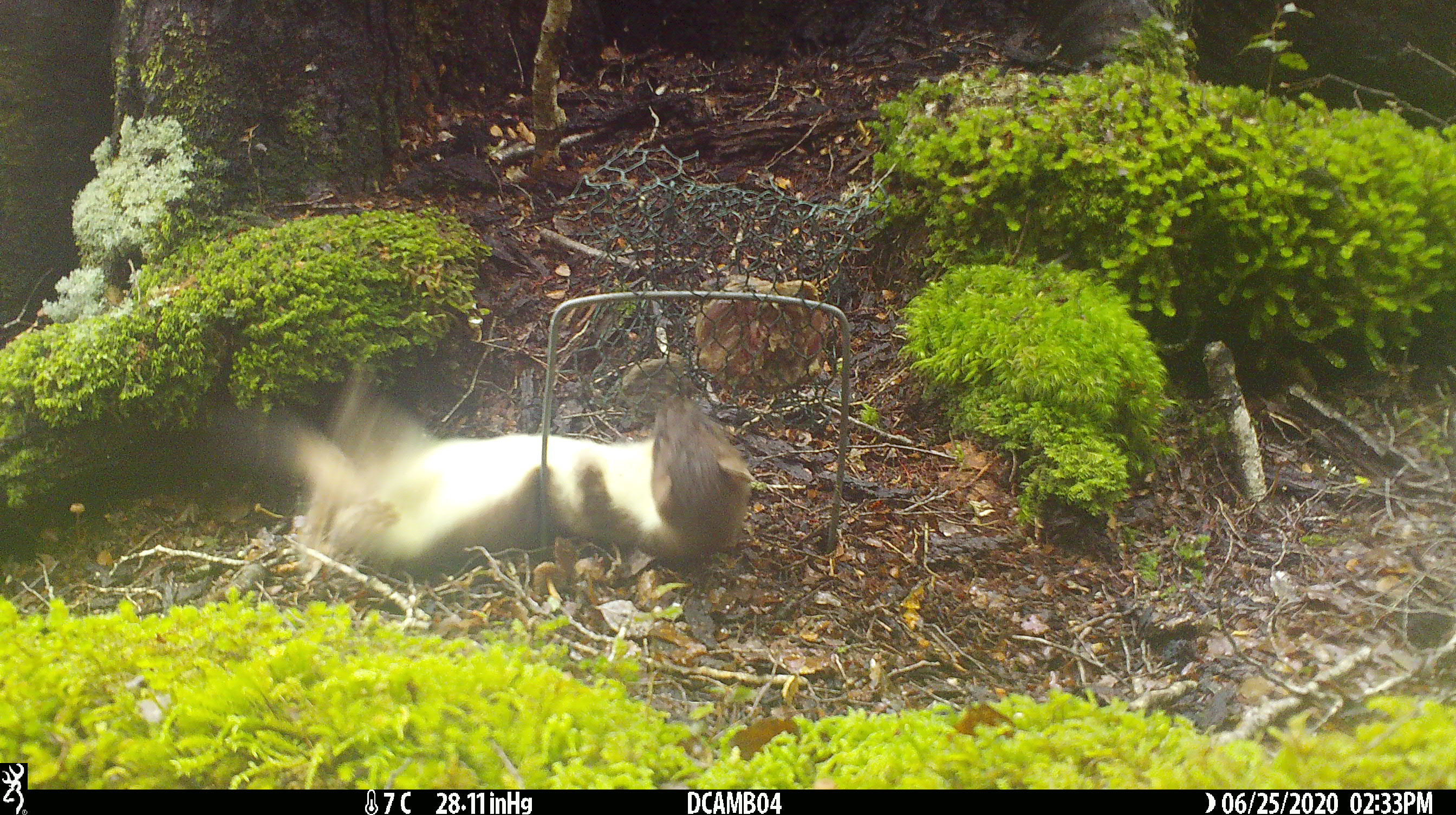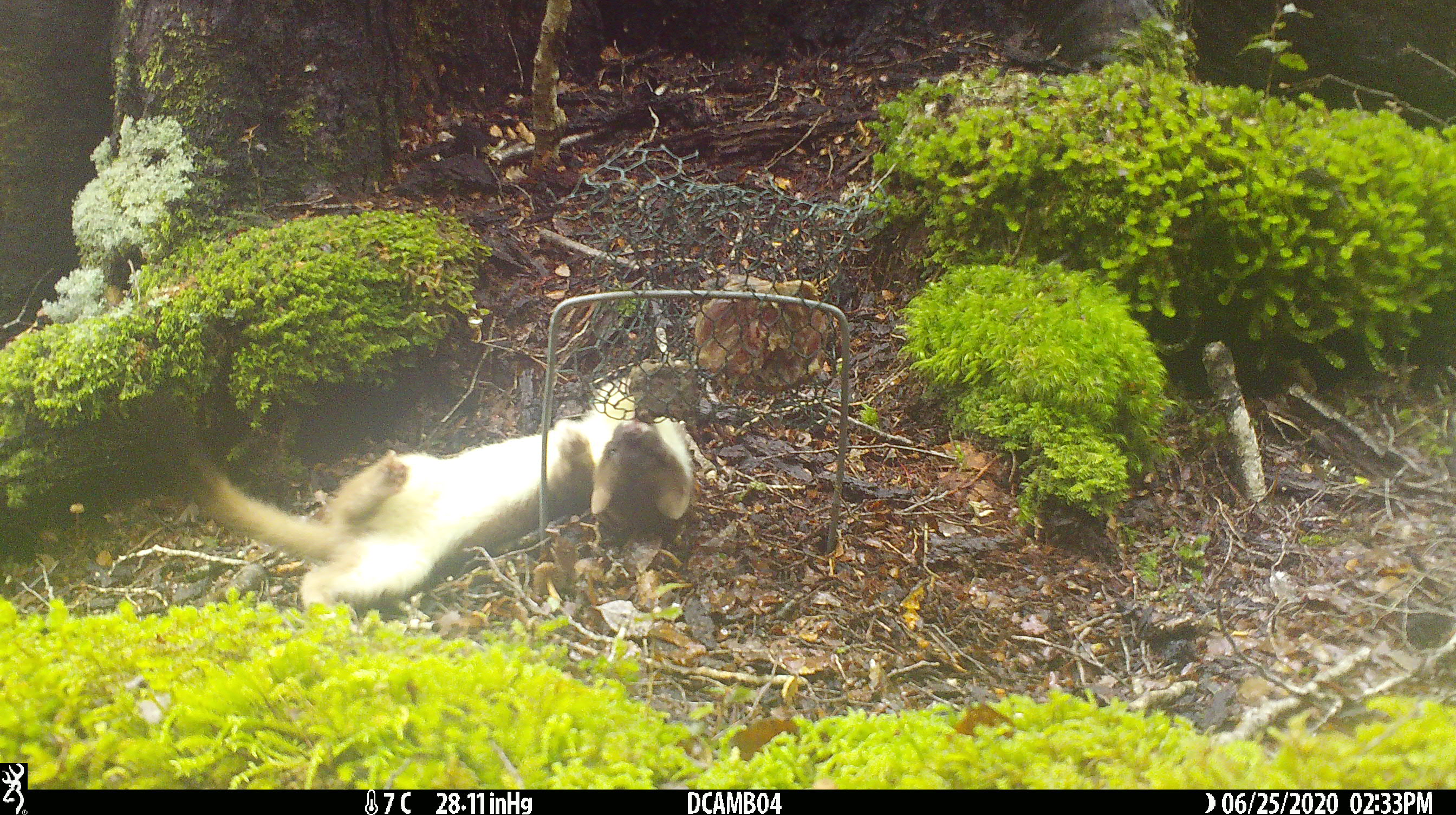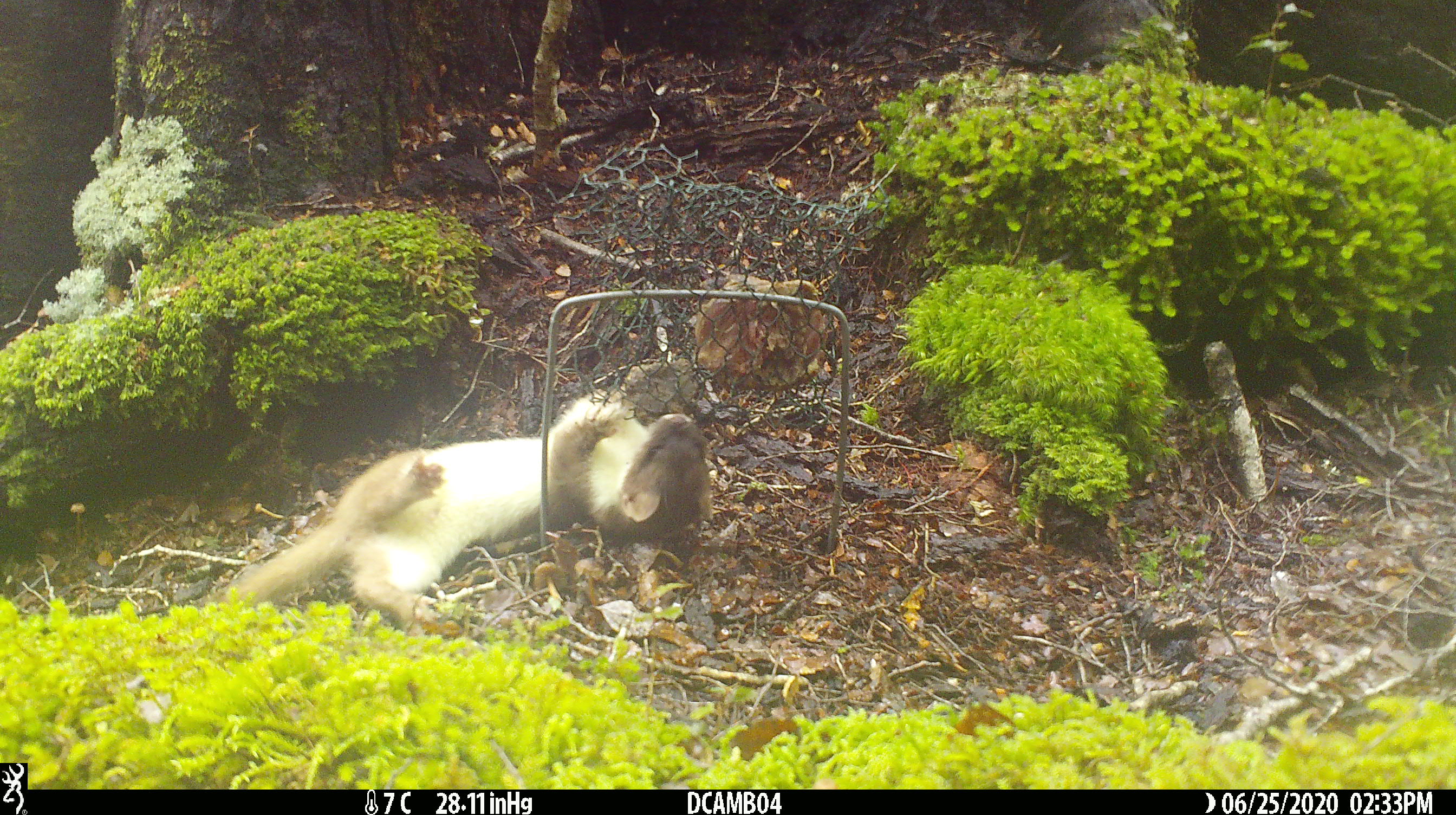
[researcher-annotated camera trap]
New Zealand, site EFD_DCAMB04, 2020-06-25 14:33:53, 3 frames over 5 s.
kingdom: Animalia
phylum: Chordata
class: Mammalia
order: Carnivora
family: Mustelidae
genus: Mustela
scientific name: Mustela erminea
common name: stoat